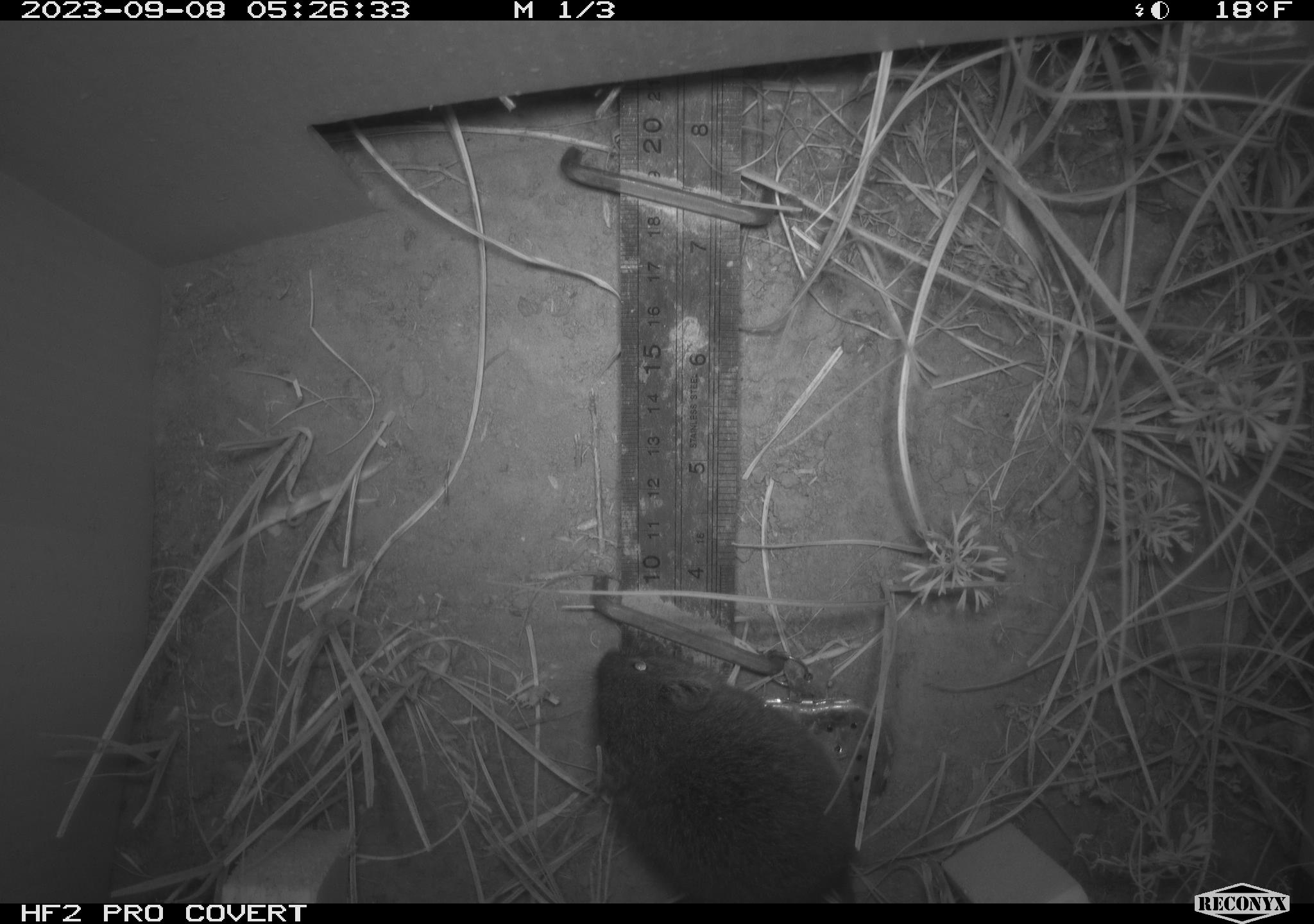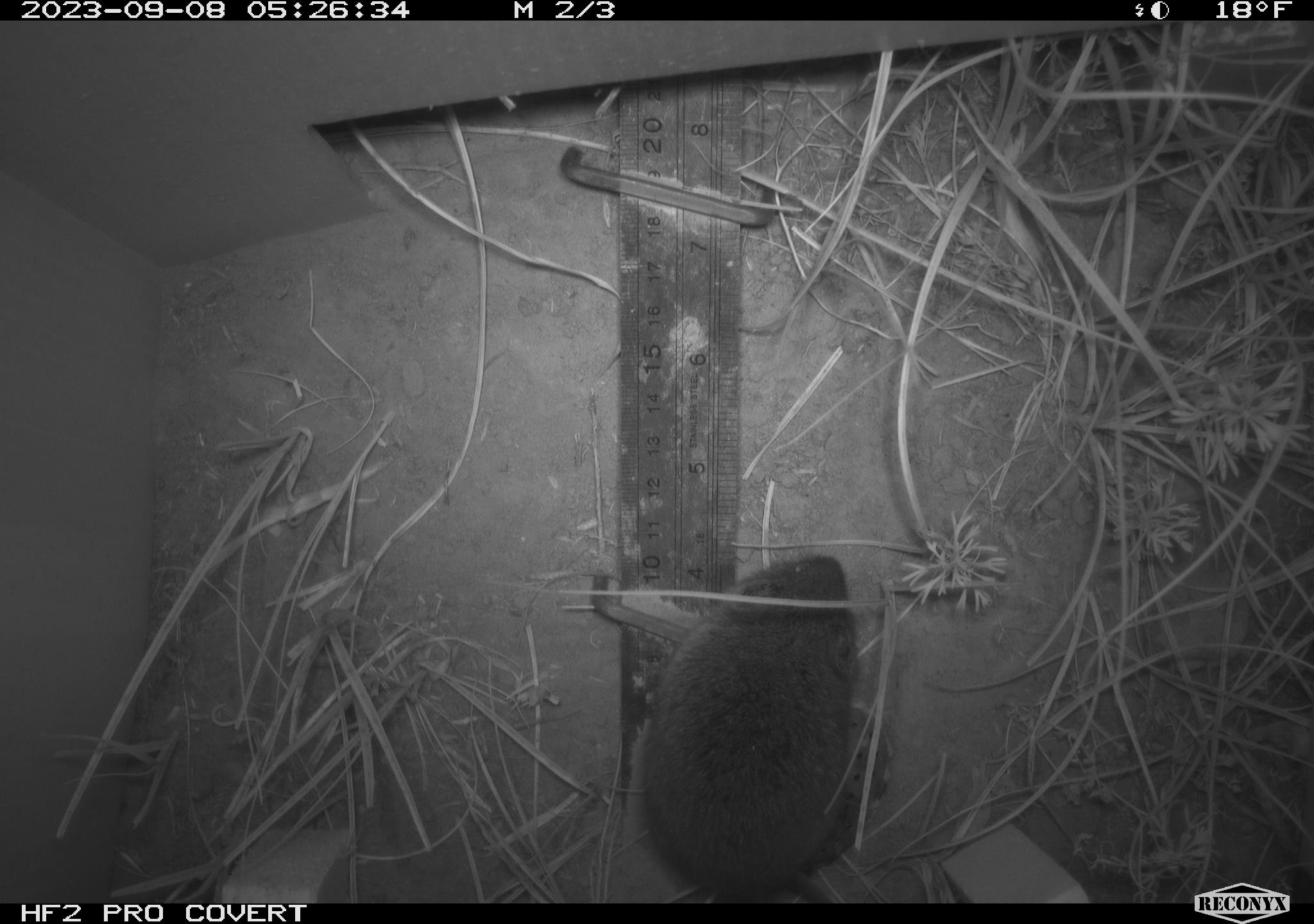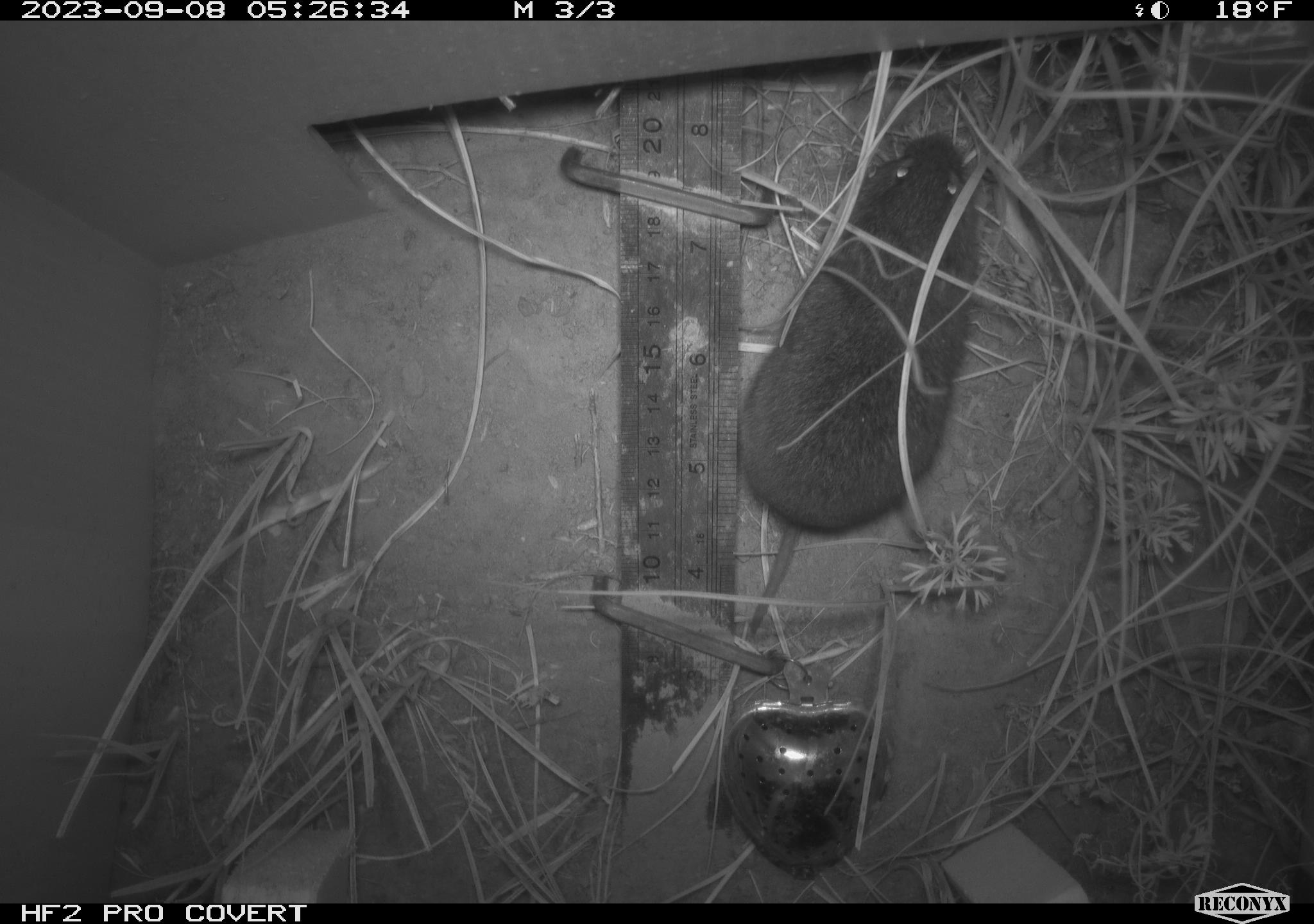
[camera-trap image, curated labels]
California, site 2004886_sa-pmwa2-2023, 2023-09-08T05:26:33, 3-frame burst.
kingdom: Animalia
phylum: Chordata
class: Mammalia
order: Rodentia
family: Cricetidae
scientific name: Cricetidae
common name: hamsters, voles, lemmings, and allies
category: cricetidae family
Cricetidae family (hamsters, voles, lemmings, and allies) (Cricetidae).